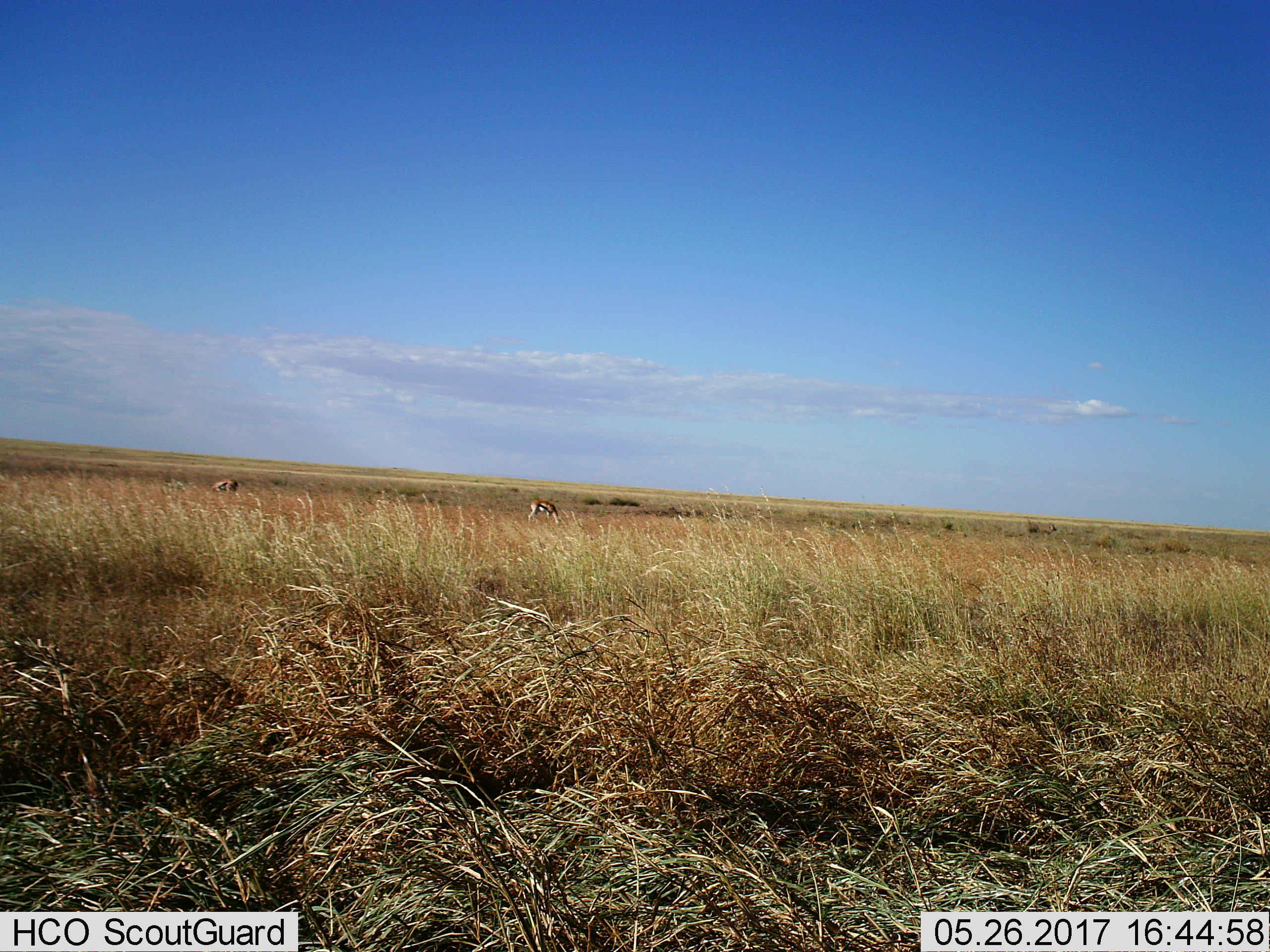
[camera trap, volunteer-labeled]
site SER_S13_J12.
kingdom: Animalia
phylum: Chordata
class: Mammalia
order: Artiodactyla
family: Bovidae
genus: Eudorcas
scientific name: Eudorcas thomsonii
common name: thomson's gazelle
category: gazellethomsons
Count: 2.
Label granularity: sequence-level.